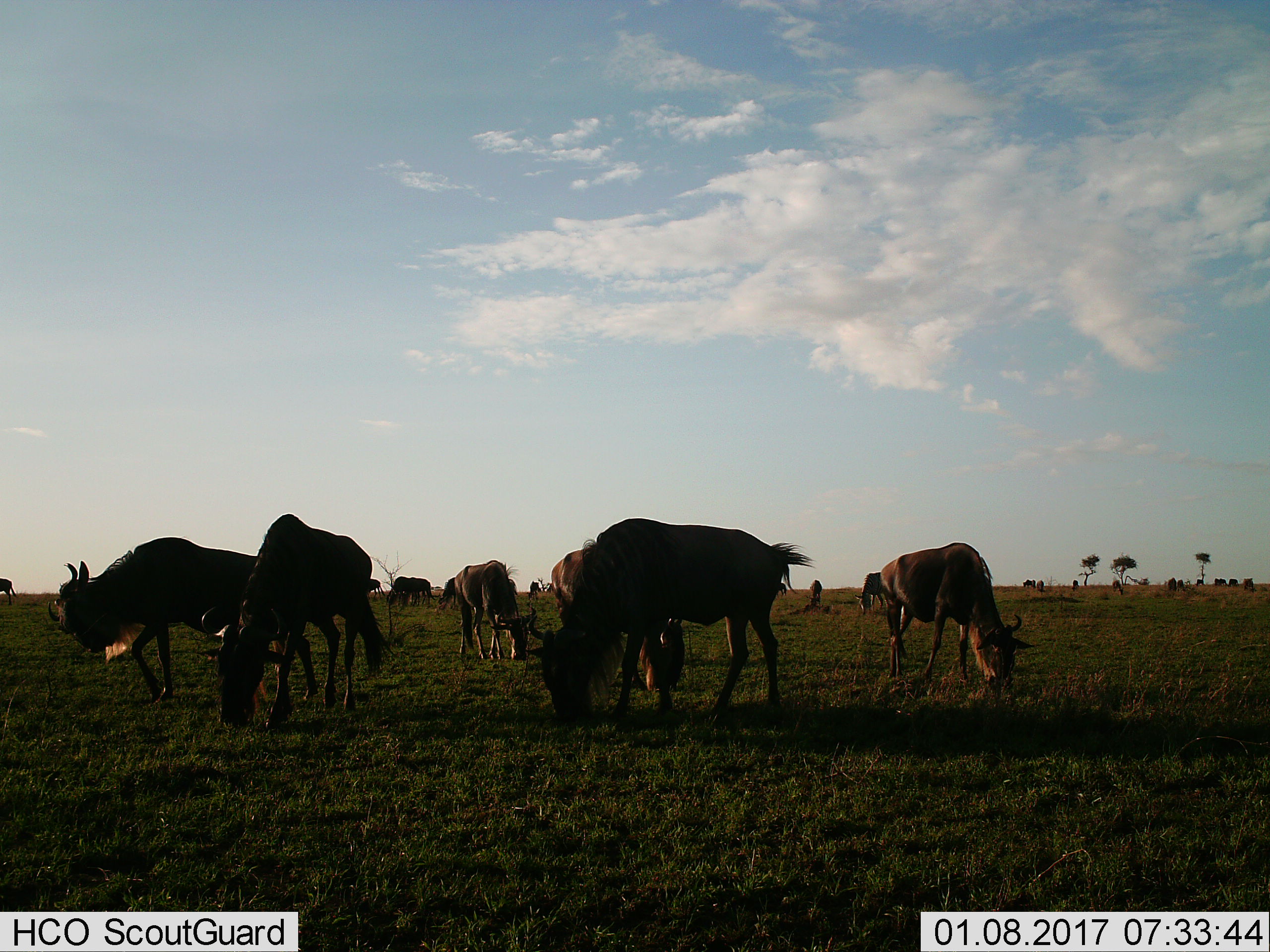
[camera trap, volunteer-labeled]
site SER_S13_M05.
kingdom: Animalia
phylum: Chordata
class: Mammalia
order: Artiodactyla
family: Bovidae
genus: Connochaetes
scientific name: Connochaetes taurinus taurinus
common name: blue wildebeest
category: wildebeestblue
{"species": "wildebeestblue (blue wildebeest) (Connochaetes taurinus taurinus)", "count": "11-50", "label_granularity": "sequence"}